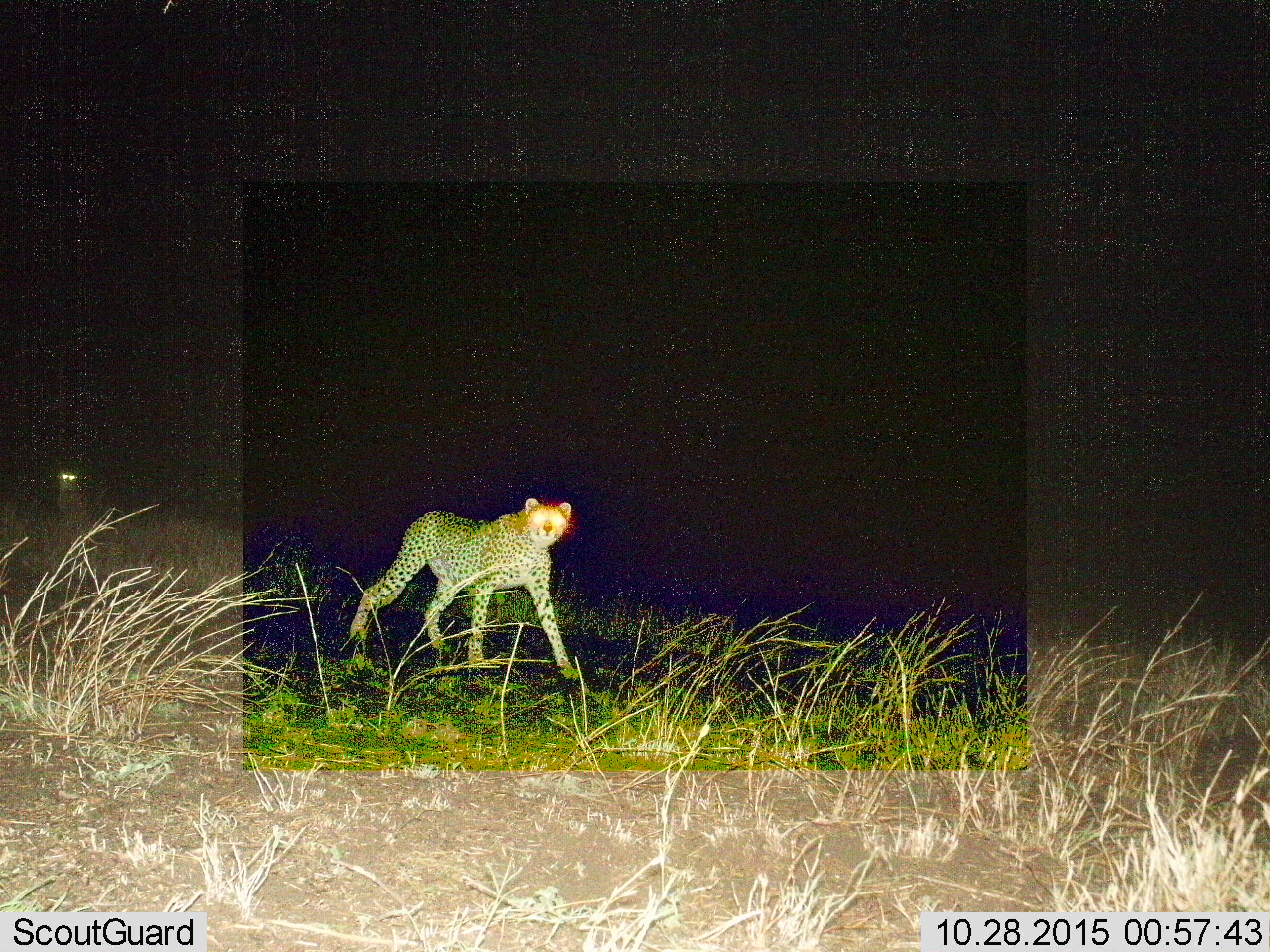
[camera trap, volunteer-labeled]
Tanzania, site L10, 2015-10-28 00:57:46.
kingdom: Animalia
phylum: Chordata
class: Mammalia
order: Carnivora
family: Felidae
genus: Acinonyx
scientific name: Acinonyx jubatus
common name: cheetah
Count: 2.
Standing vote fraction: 43%.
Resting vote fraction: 14%.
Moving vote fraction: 86%.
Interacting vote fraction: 0%.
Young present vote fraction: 14%.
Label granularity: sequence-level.